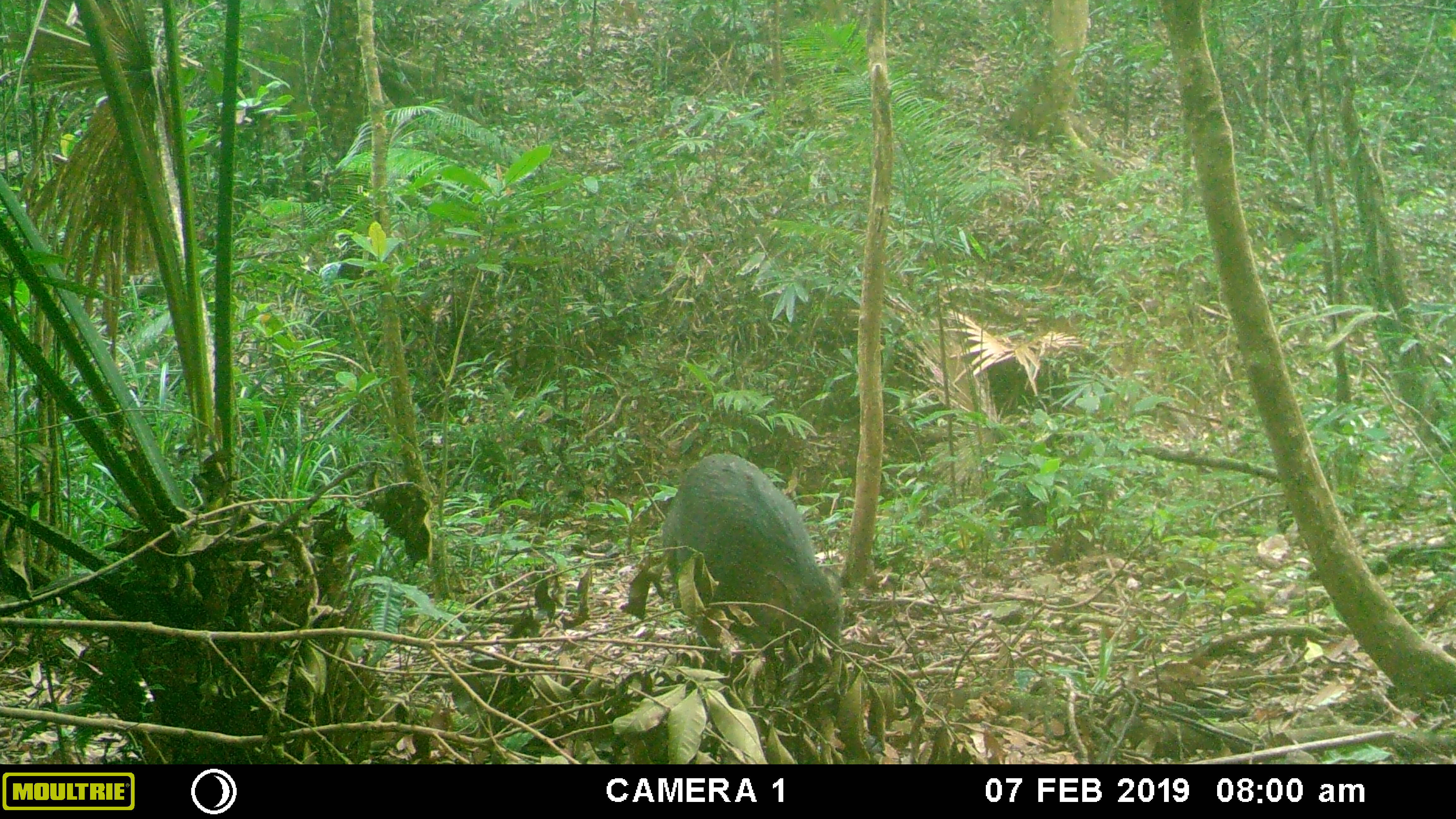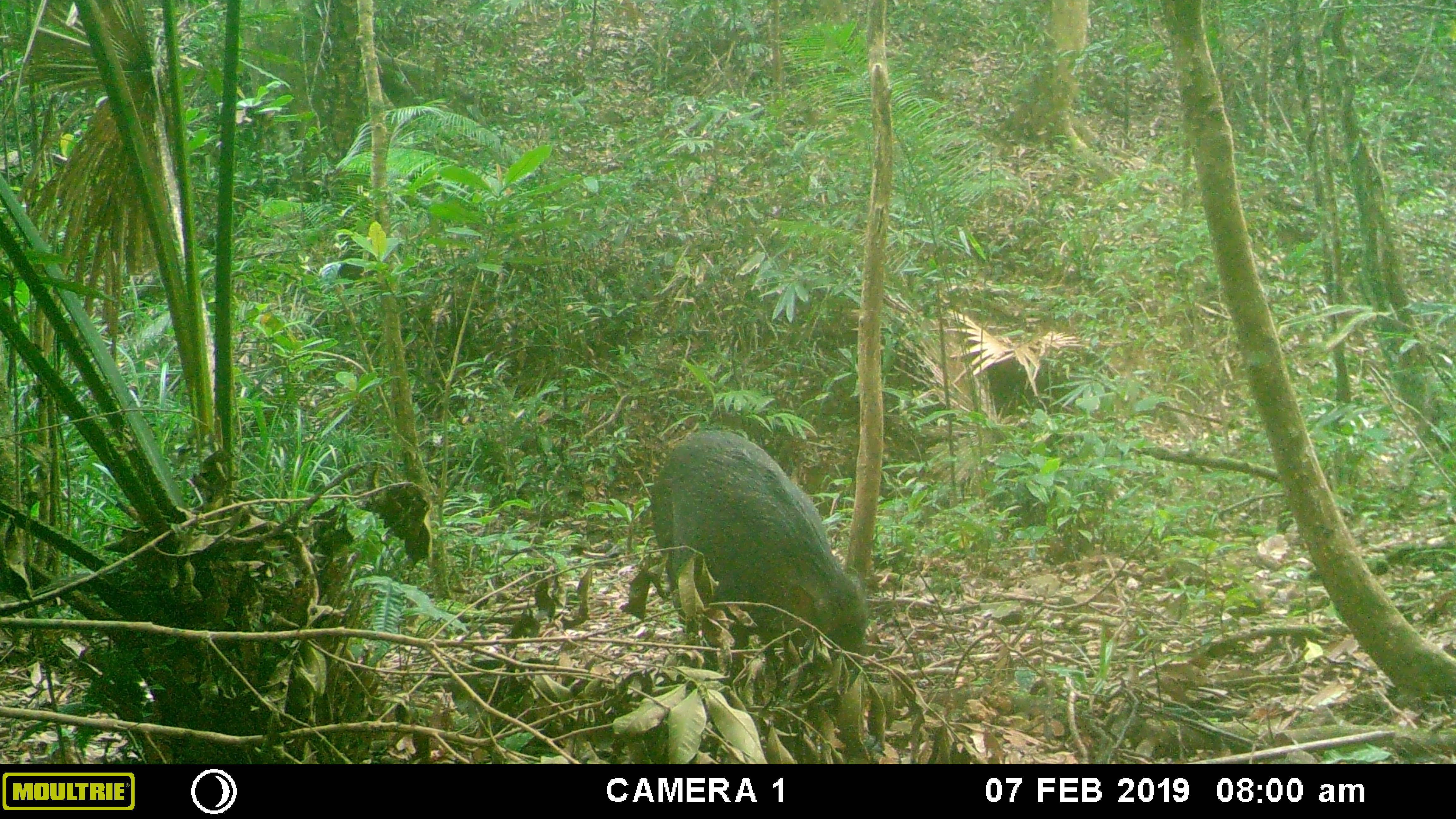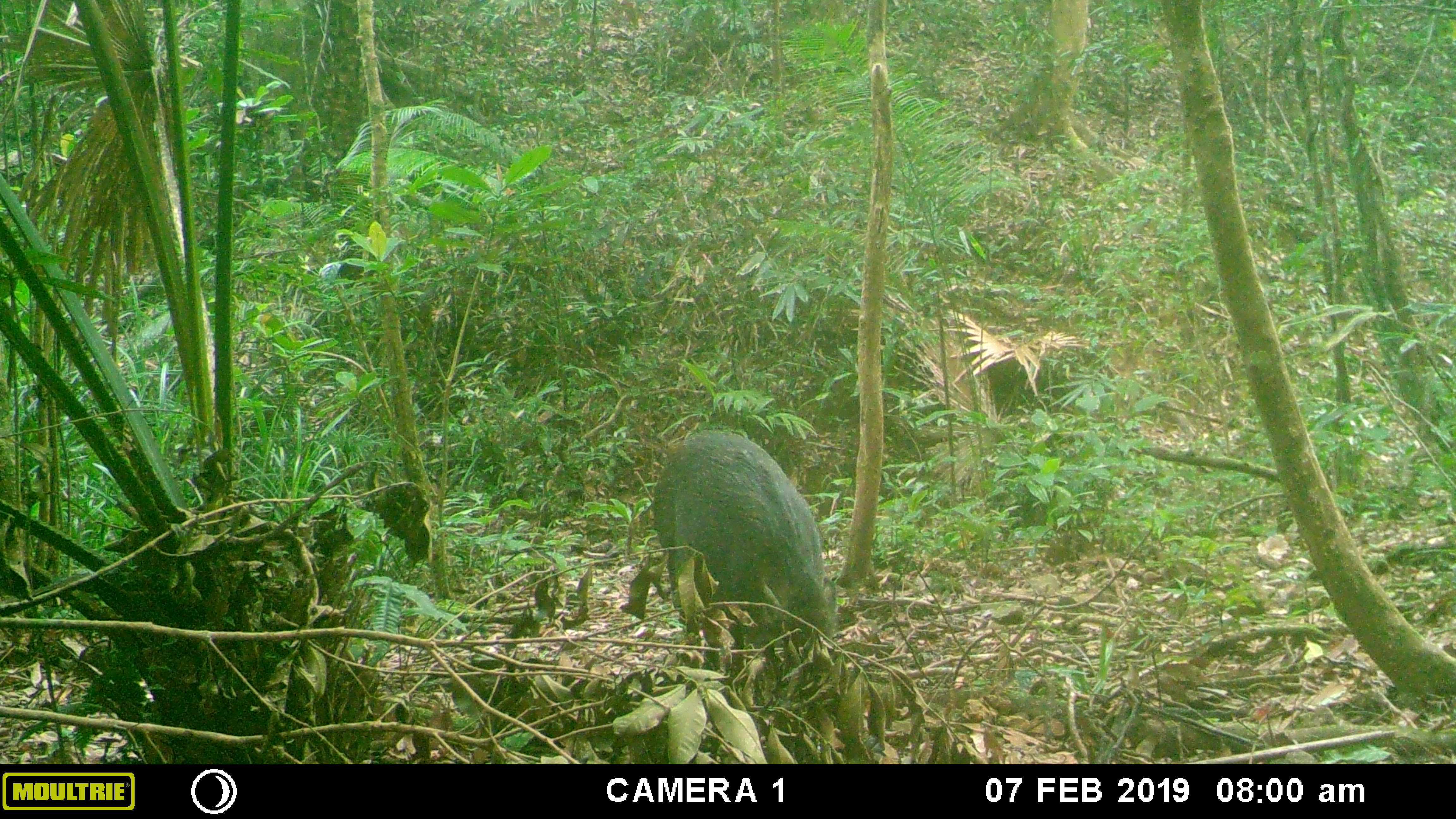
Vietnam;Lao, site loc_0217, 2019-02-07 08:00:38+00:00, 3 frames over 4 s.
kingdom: Animalia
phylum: Chordata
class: Mammalia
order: Artiodactyla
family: Suidae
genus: Sus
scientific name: Sus scrofa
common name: eurasian wild pig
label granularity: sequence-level